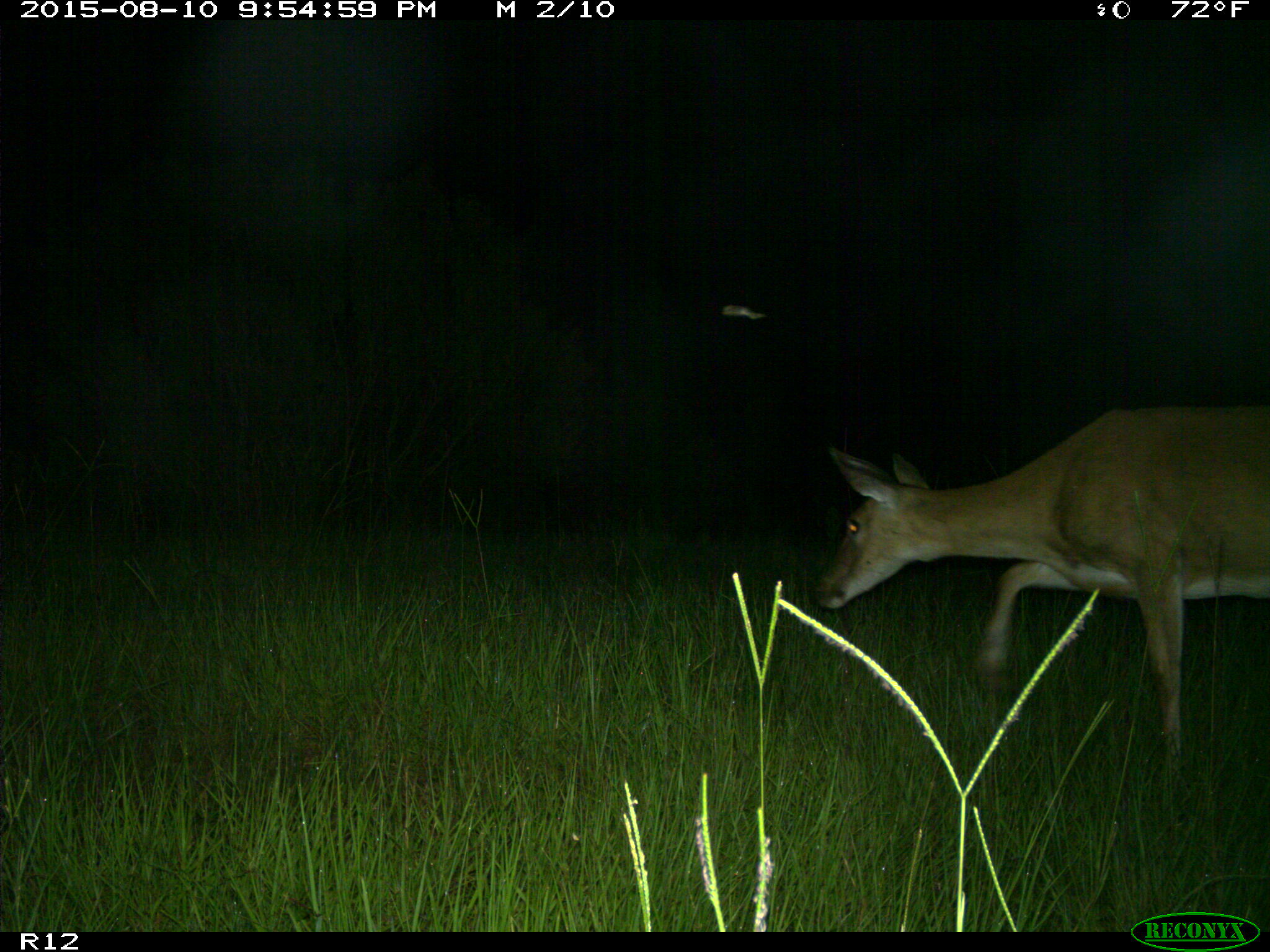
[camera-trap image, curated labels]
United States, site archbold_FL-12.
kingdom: Animalia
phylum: Chordata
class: Mammalia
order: Artiodactyla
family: Cervidae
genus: Odocoileus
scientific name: Odocoileus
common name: deer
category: unidentified deer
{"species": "unidentified deer (deer) (Odocoileus)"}